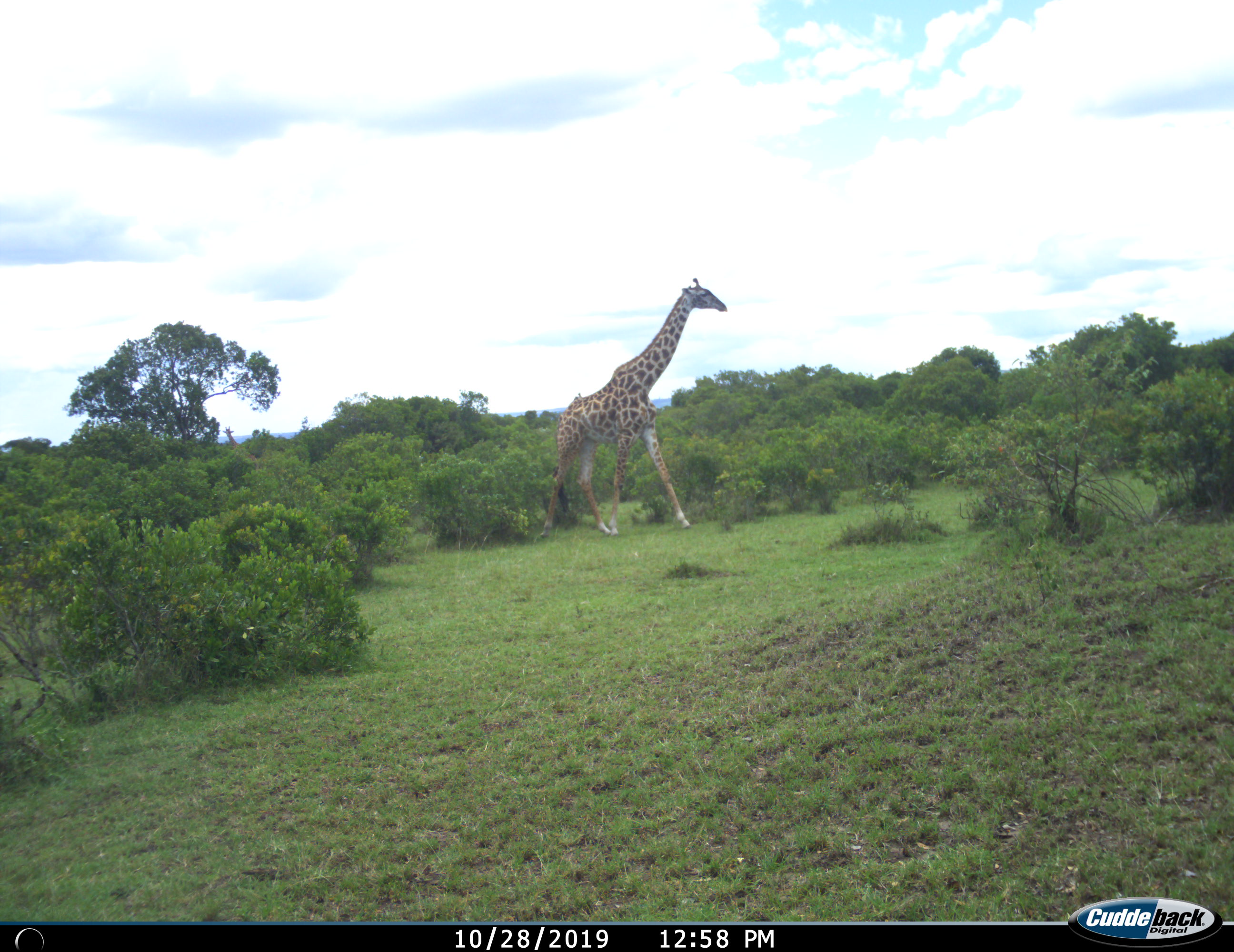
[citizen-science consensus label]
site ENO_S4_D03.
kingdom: Animalia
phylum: Chordata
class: Mammalia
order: Artiodactyla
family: Giraffidae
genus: Giraffa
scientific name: Giraffa camelopardalis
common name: giraffe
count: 1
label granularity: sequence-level